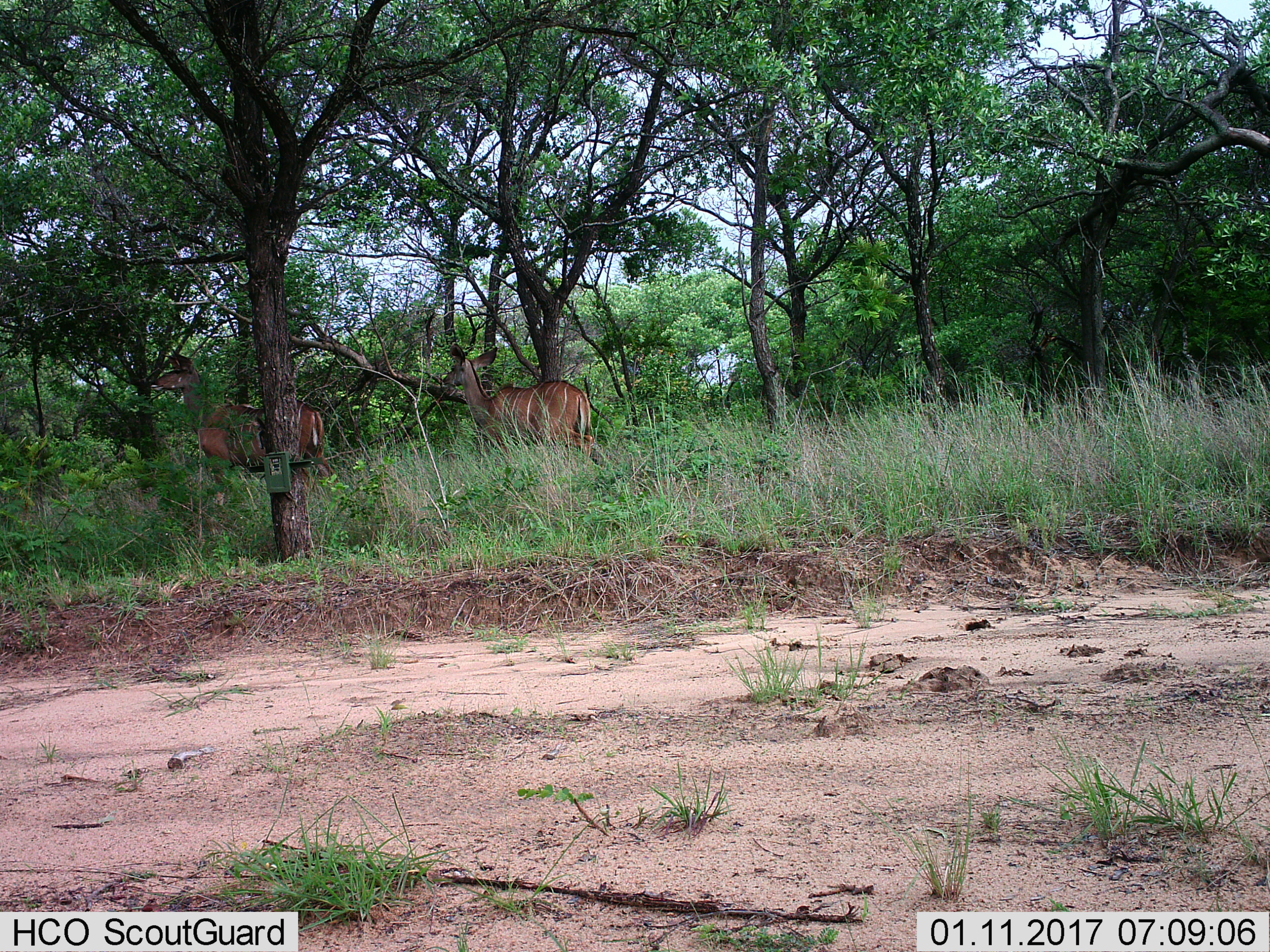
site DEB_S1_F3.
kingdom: Animalia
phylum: Chordata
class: Mammalia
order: Artiodactyla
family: Bovidae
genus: Tragelaphus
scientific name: Tragelaphus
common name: kudu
Kudu (Tragelaphus), count 2. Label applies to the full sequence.